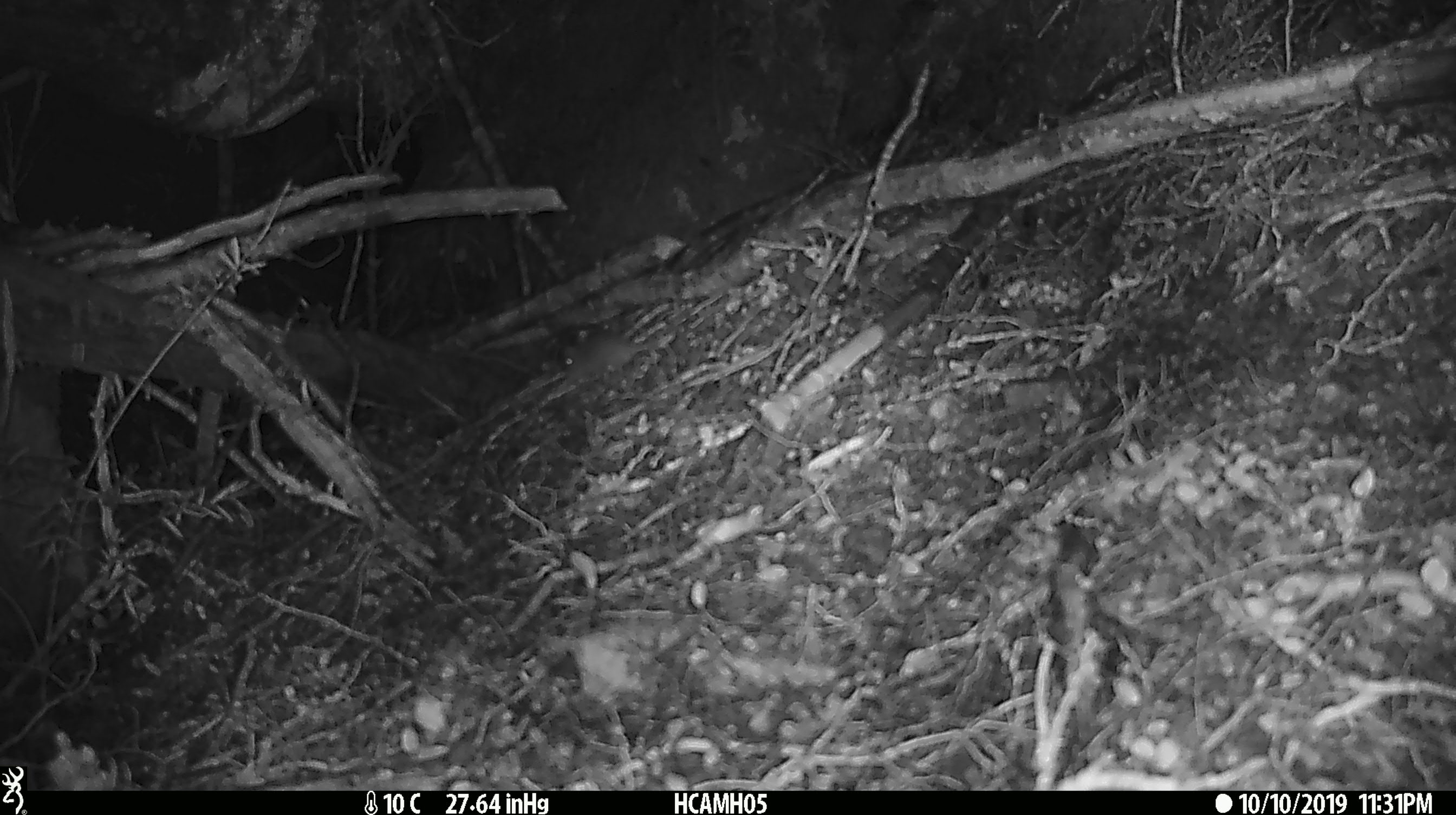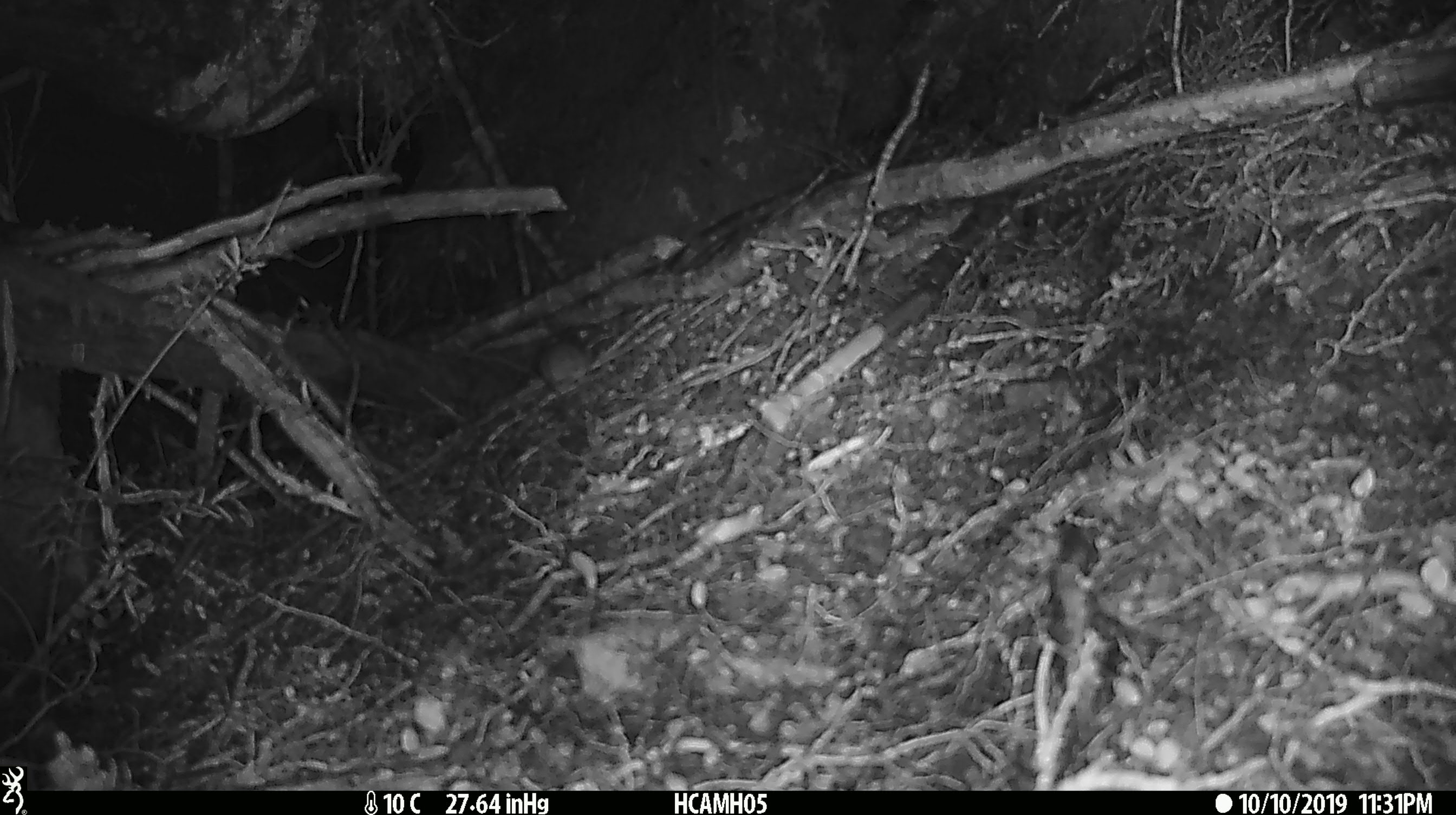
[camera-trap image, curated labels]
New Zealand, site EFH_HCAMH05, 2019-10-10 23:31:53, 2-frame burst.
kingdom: Animalia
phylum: Chordata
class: Mammalia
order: Rodentia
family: Muridae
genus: Mus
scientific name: Mus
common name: mouse